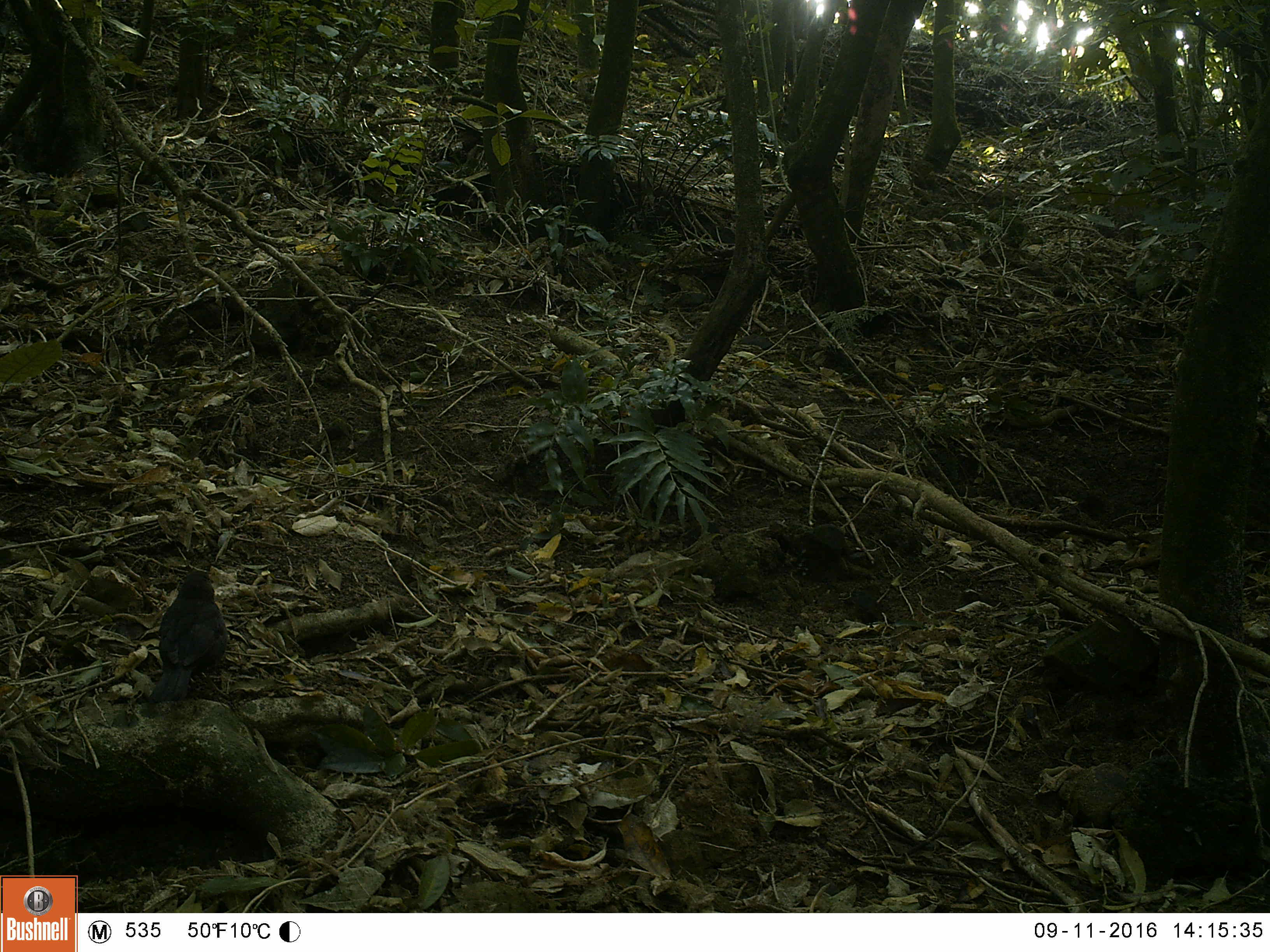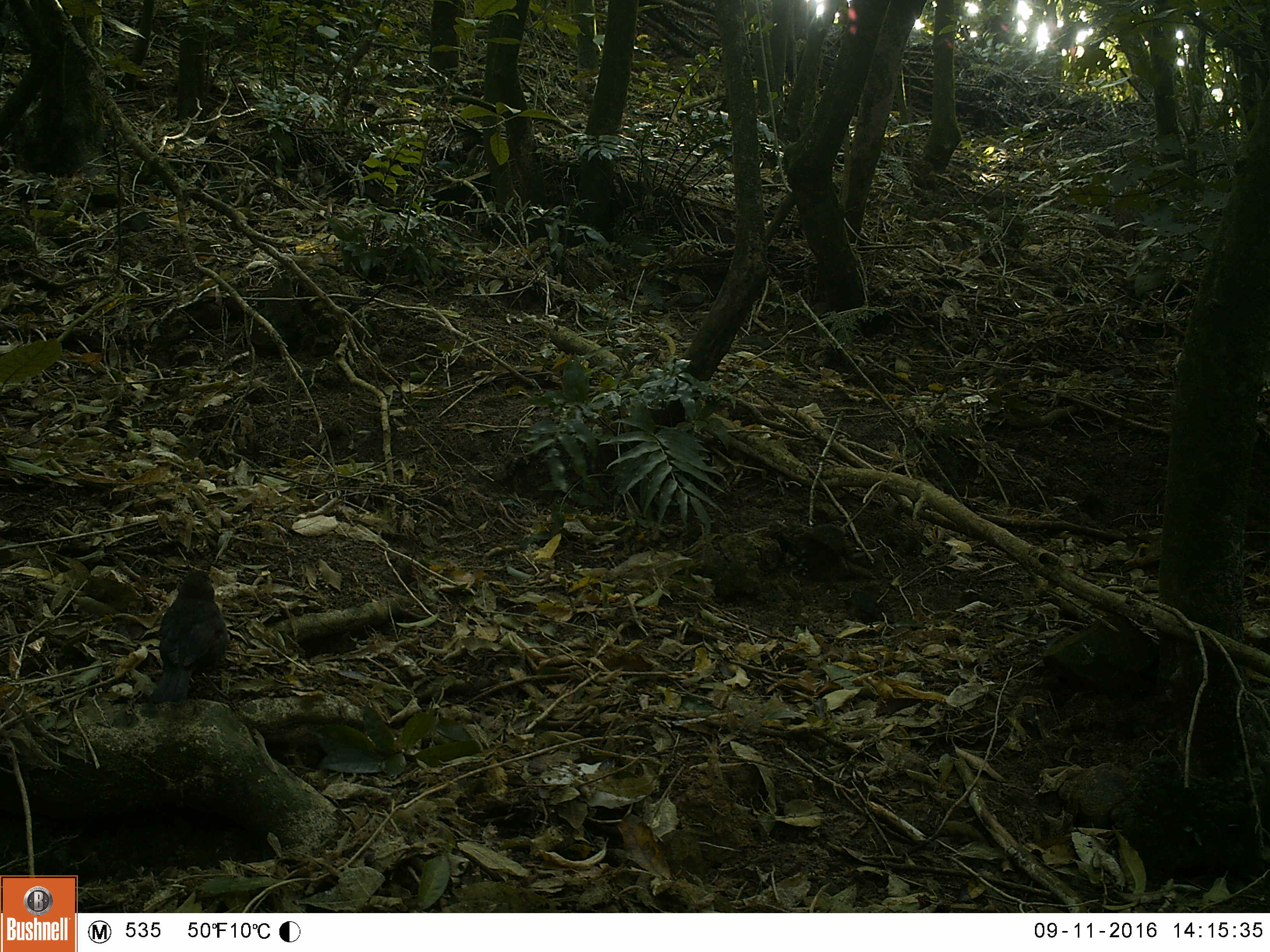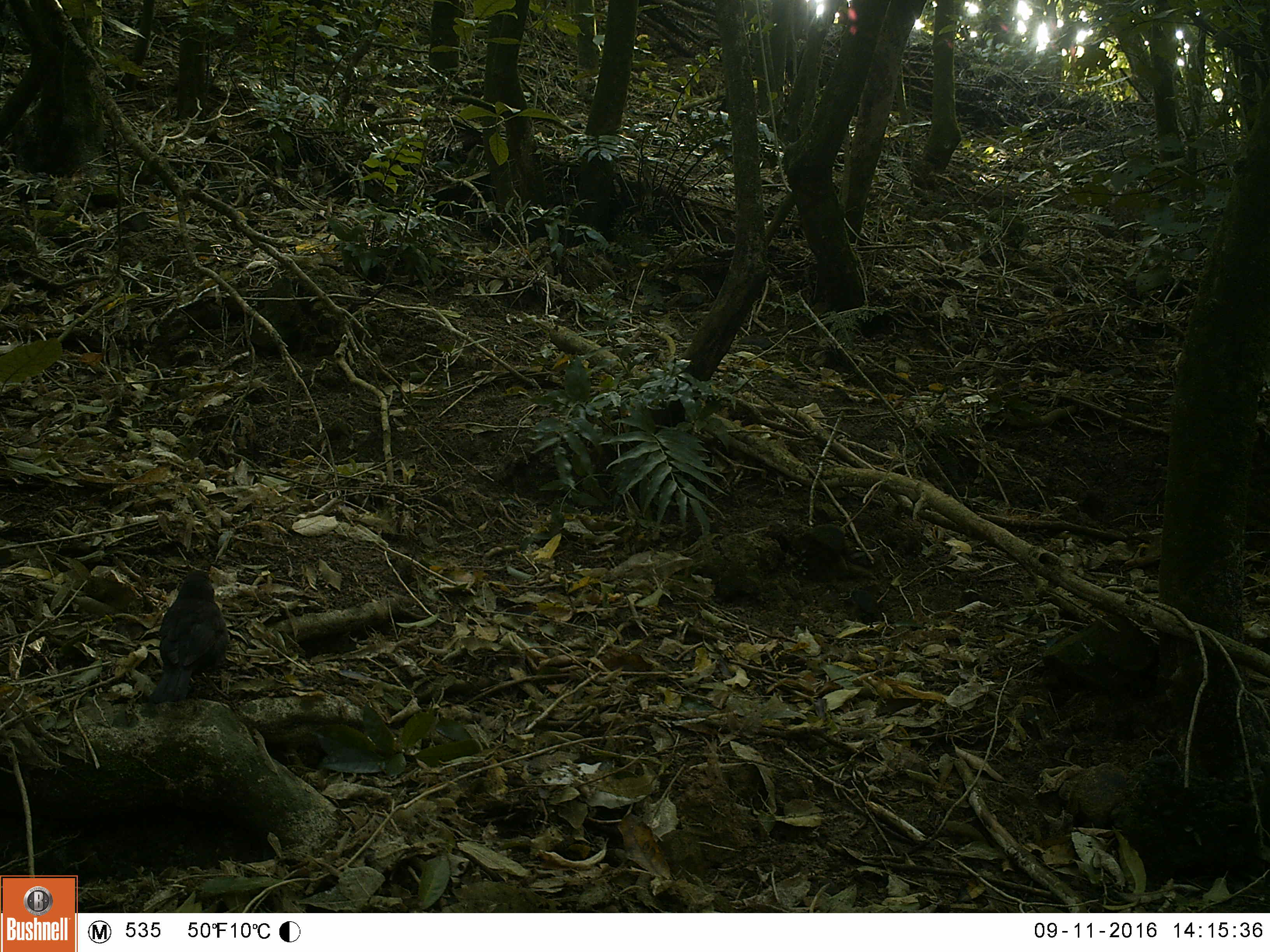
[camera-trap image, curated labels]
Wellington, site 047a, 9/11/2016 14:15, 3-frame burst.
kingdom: Animalia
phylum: Chordata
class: Aves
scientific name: Aves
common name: bird